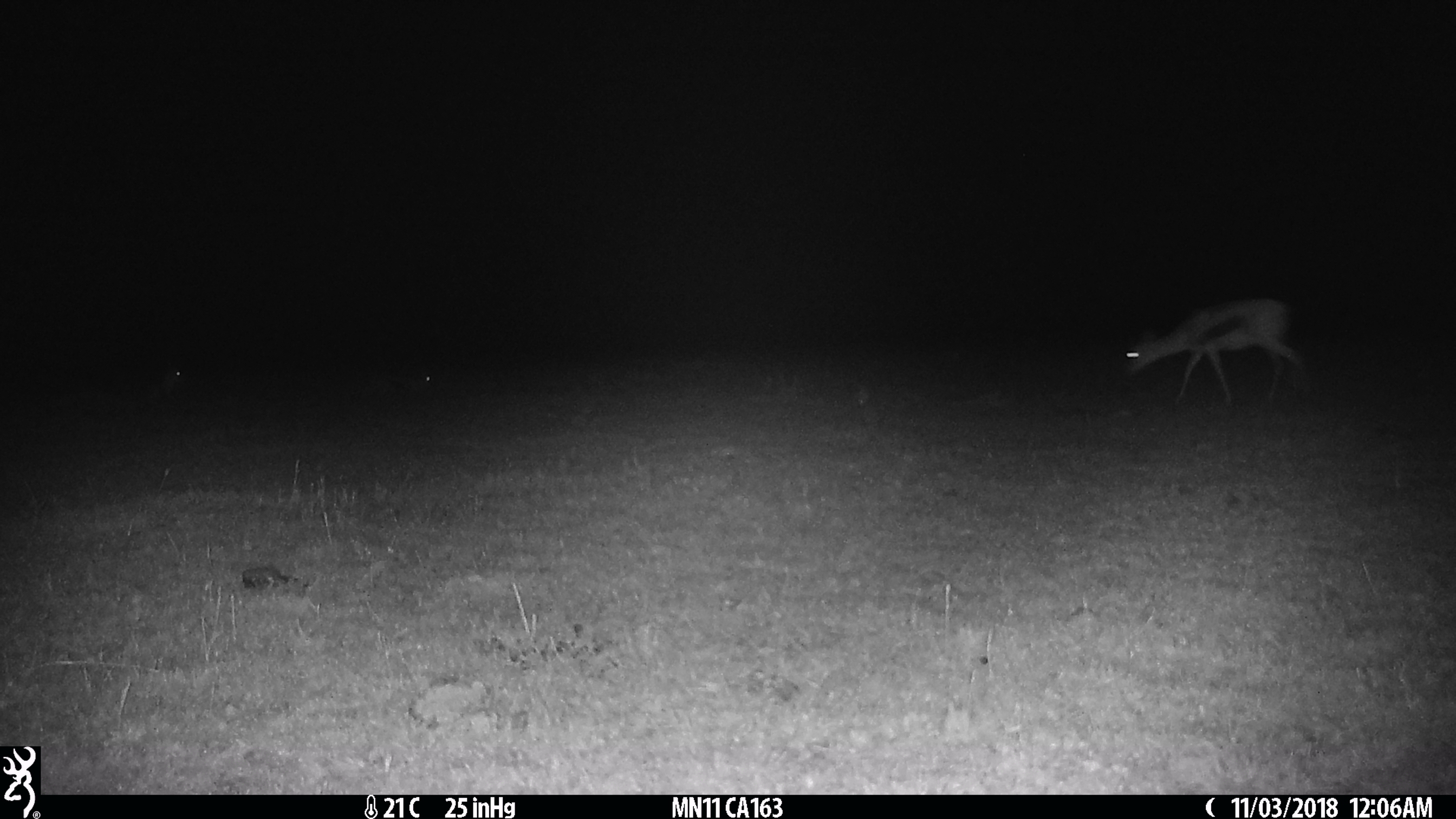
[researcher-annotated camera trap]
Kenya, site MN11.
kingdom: Animalia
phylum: Chordata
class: Mammalia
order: Artiodactyla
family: Bovidae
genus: Eudorcas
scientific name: Eudorcas thomsonii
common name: thomon's gazelle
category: gazelle thomsons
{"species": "gazelle thomsons (thomon's gazelle) (Eudorcas thomsonii)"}